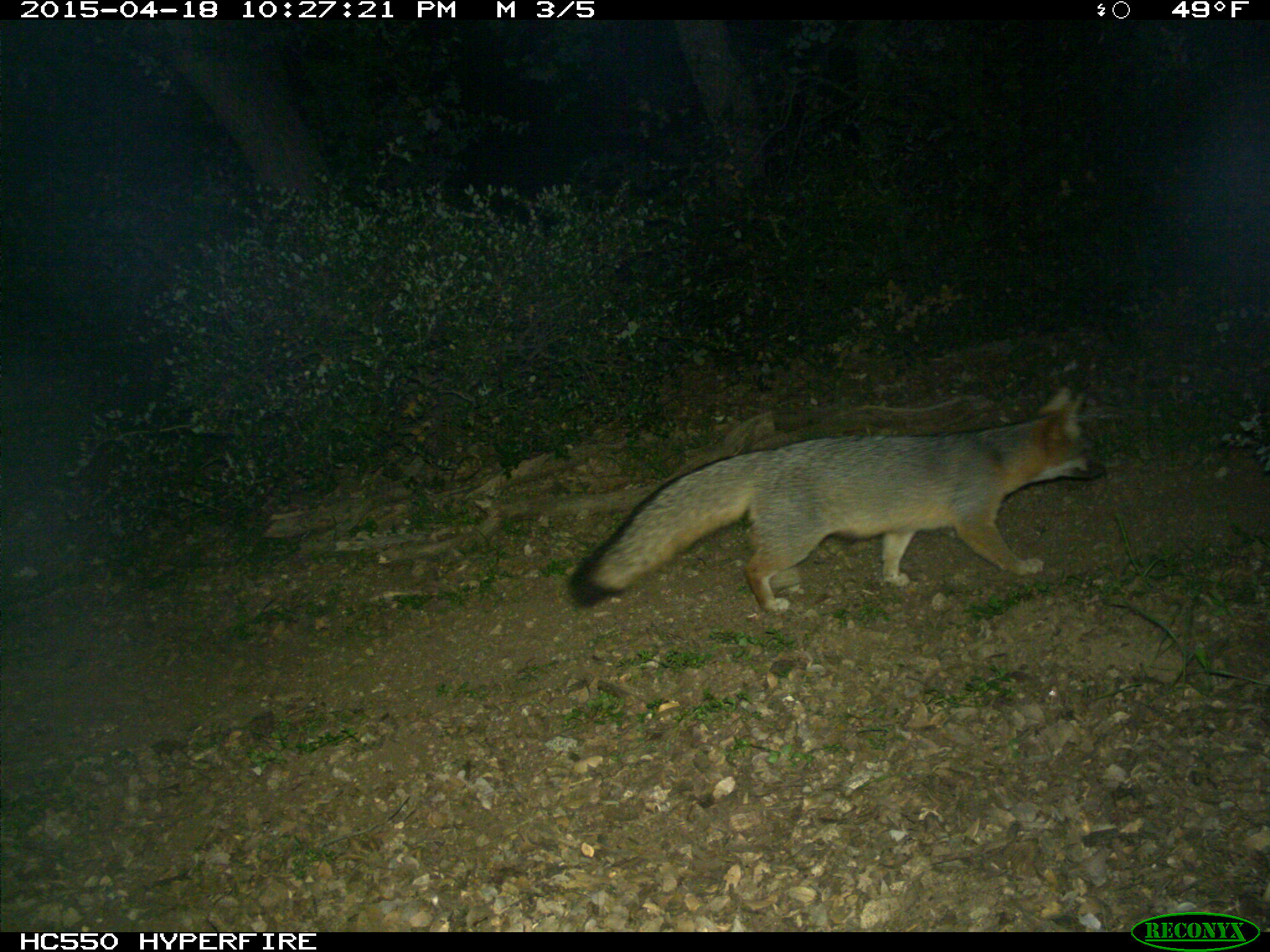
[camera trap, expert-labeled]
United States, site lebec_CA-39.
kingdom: Animalia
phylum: Chordata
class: Mammalia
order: Carnivora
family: Canidae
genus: Urocyon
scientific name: Urocyon cinereoargenteus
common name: gray fox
Urocyon cinereoargenteus (gray fox).